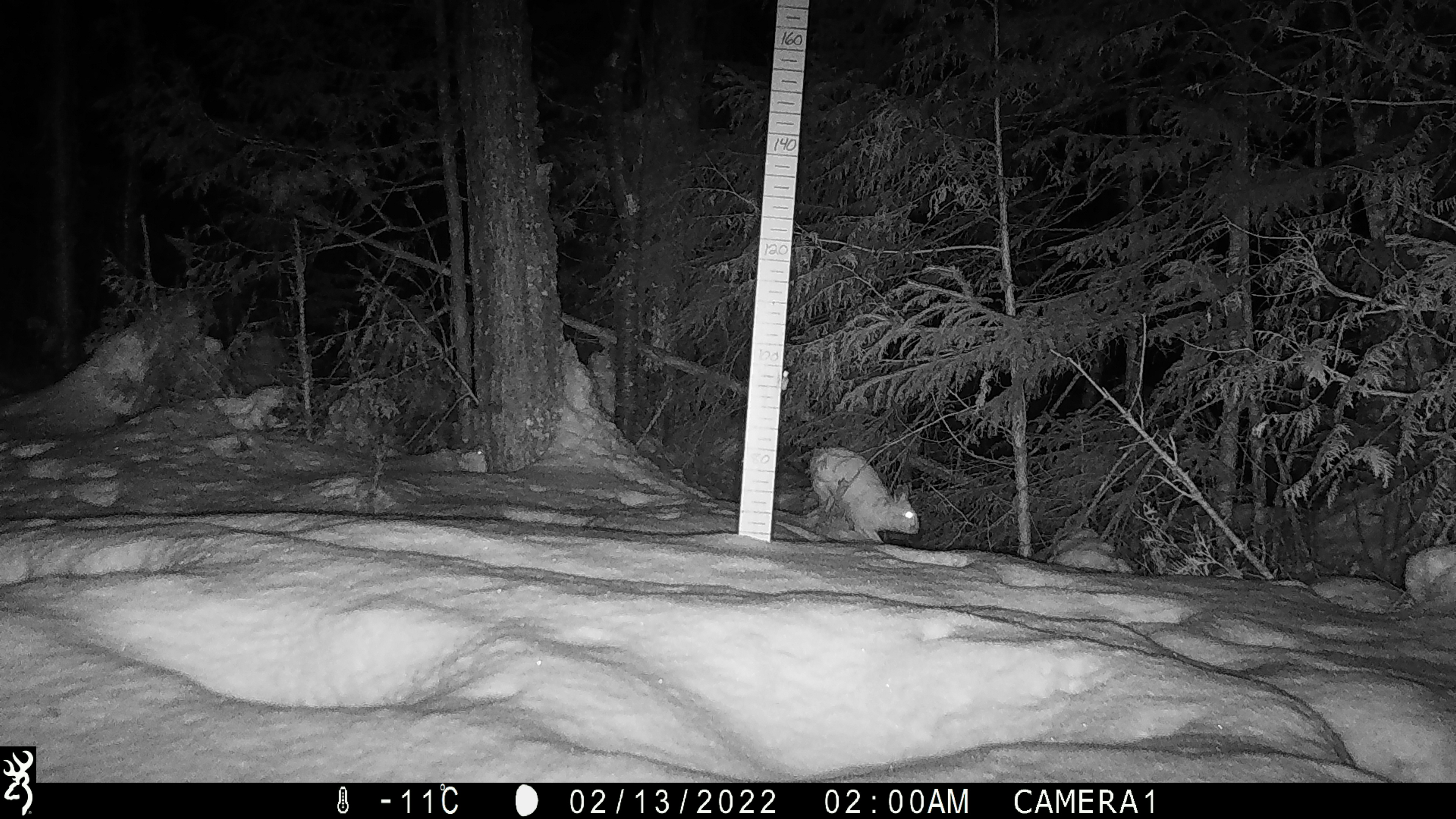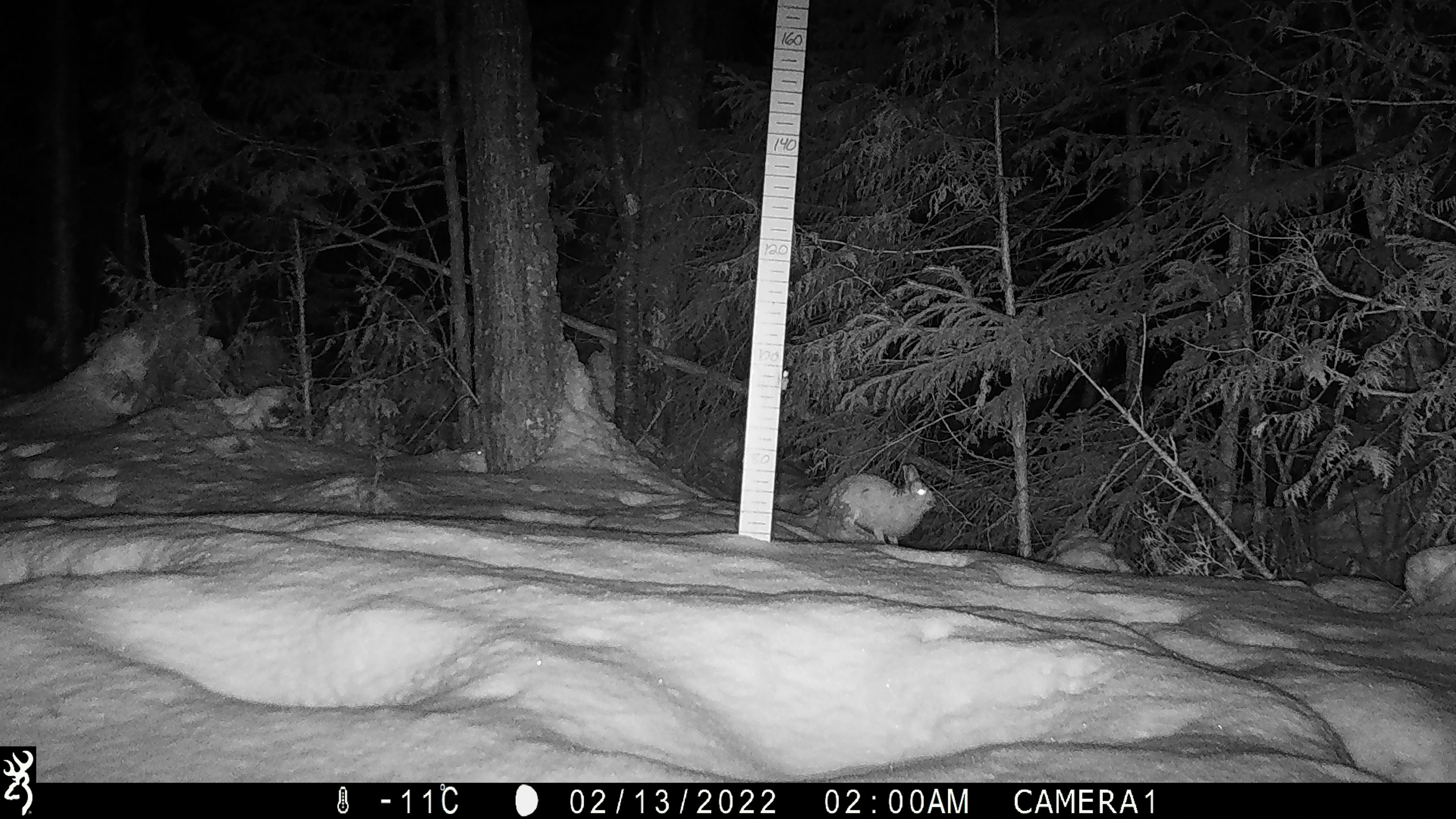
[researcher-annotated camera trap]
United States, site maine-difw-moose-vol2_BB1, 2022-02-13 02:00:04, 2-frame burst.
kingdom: Animalia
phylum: Chordata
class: Mammalia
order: Lagomorpha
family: Leporidae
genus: Lepus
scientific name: Lepus americanus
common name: snowshoe hare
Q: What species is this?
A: Snowshoe hare (Lepus americanus).